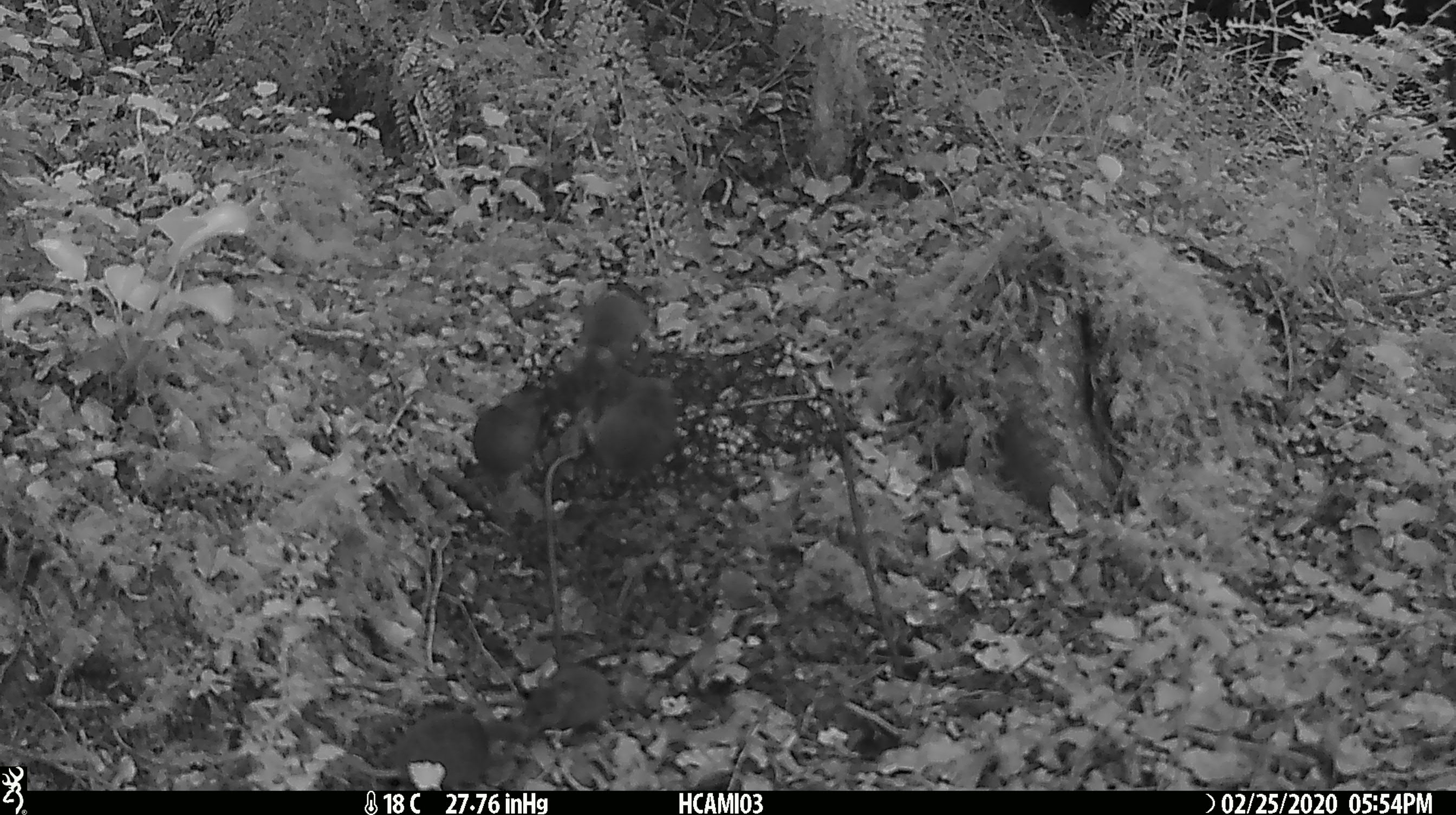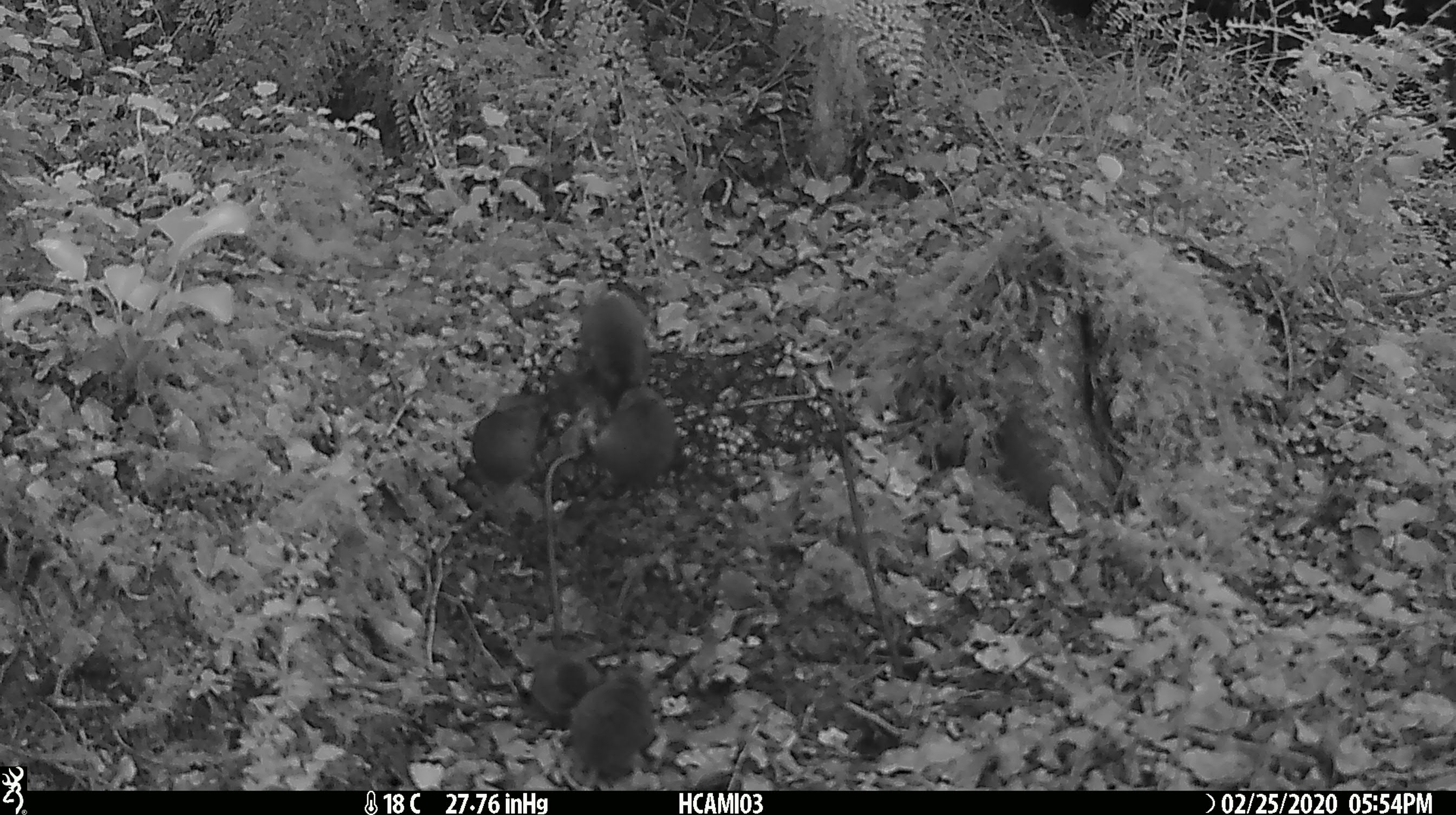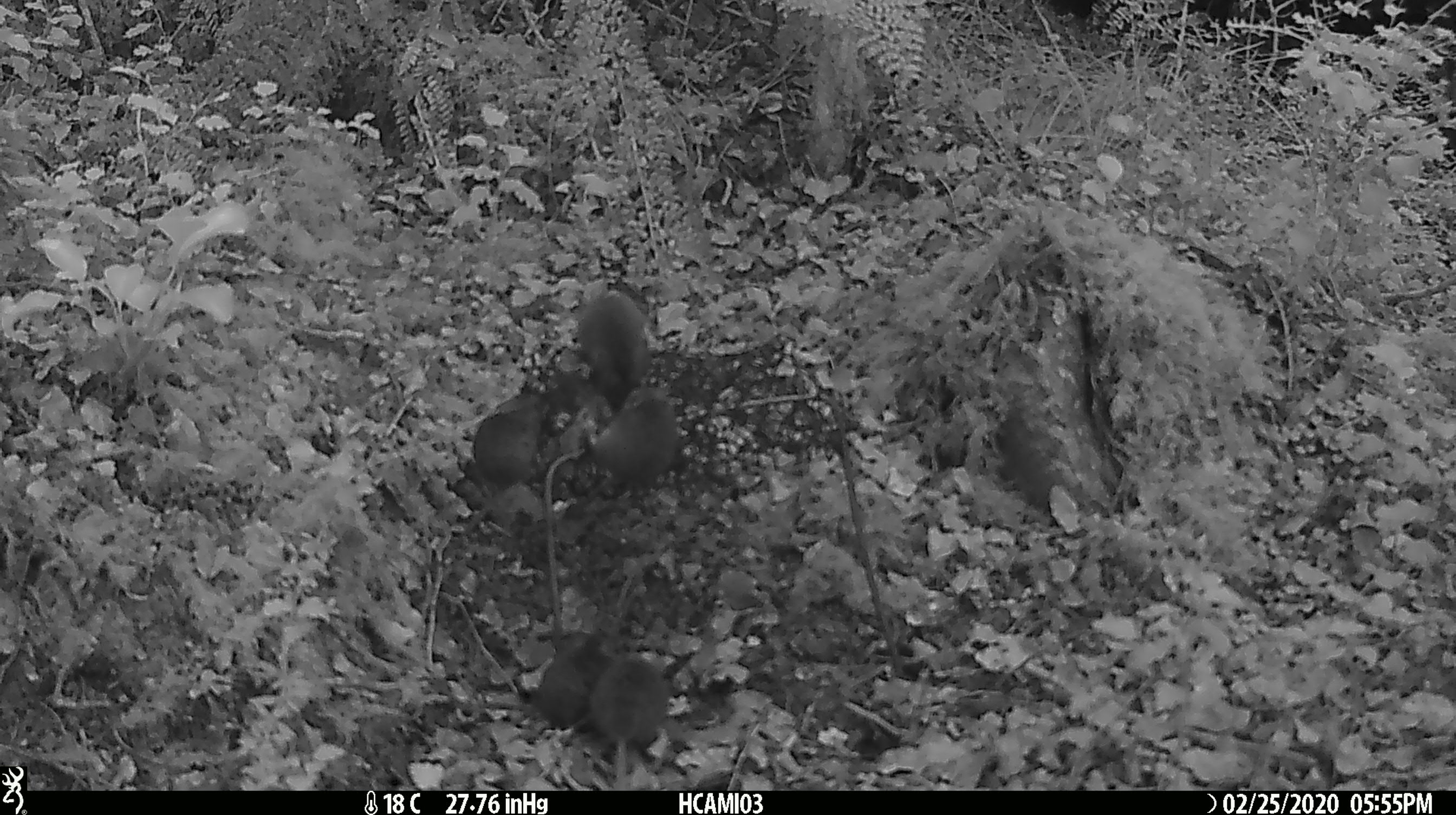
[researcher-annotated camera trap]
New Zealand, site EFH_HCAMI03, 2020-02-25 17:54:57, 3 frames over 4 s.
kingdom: Animalia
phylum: Chordata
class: Mammalia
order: Rodentia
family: Muridae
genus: Mus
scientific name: Mus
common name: mouse